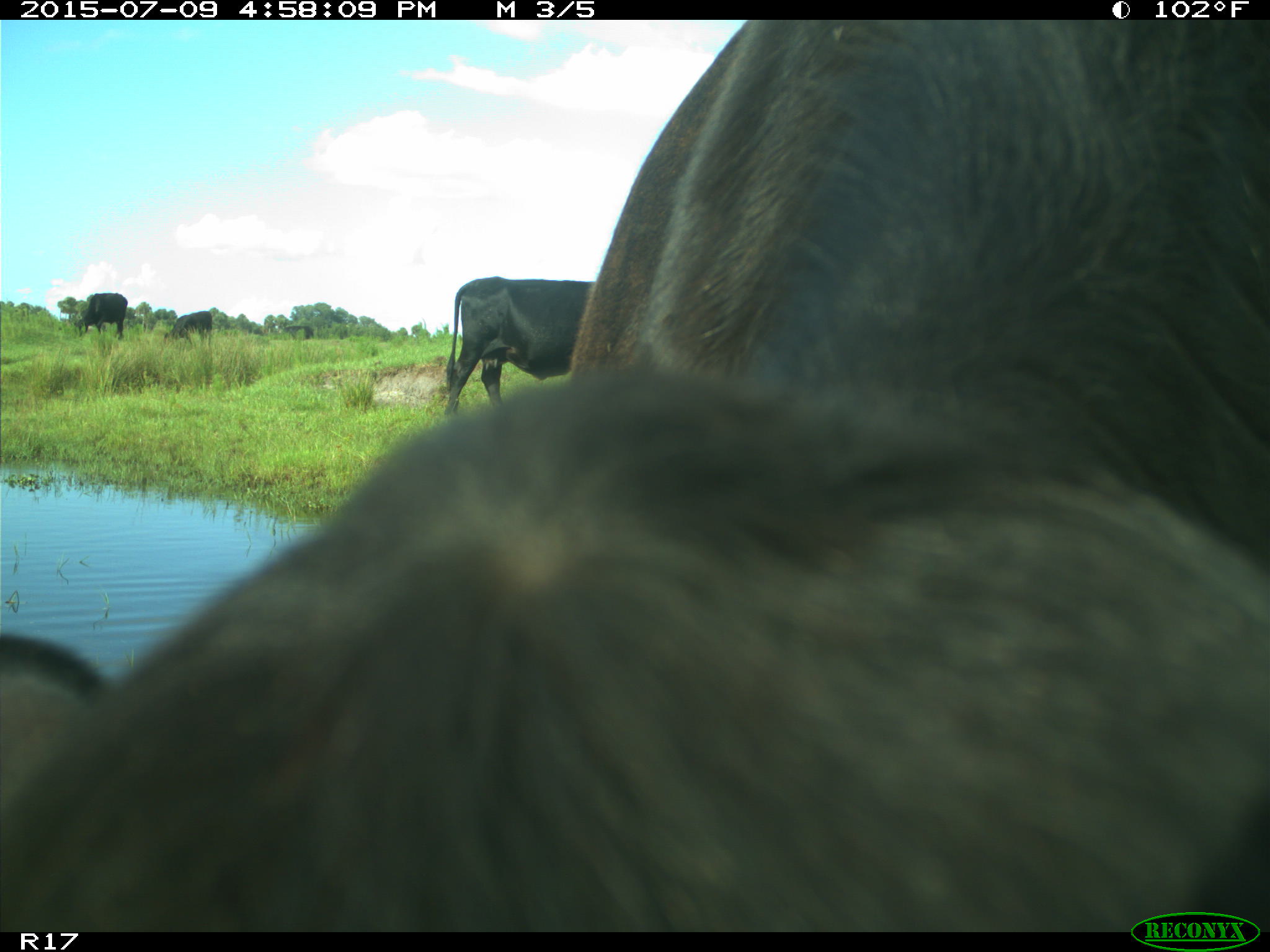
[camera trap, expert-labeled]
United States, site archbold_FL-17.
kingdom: Animalia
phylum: Chordata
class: Mammalia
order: Artiodactyla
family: Bovidae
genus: Bos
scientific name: Bos taurus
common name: domestic cow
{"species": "Bos taurus (domestic cow)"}